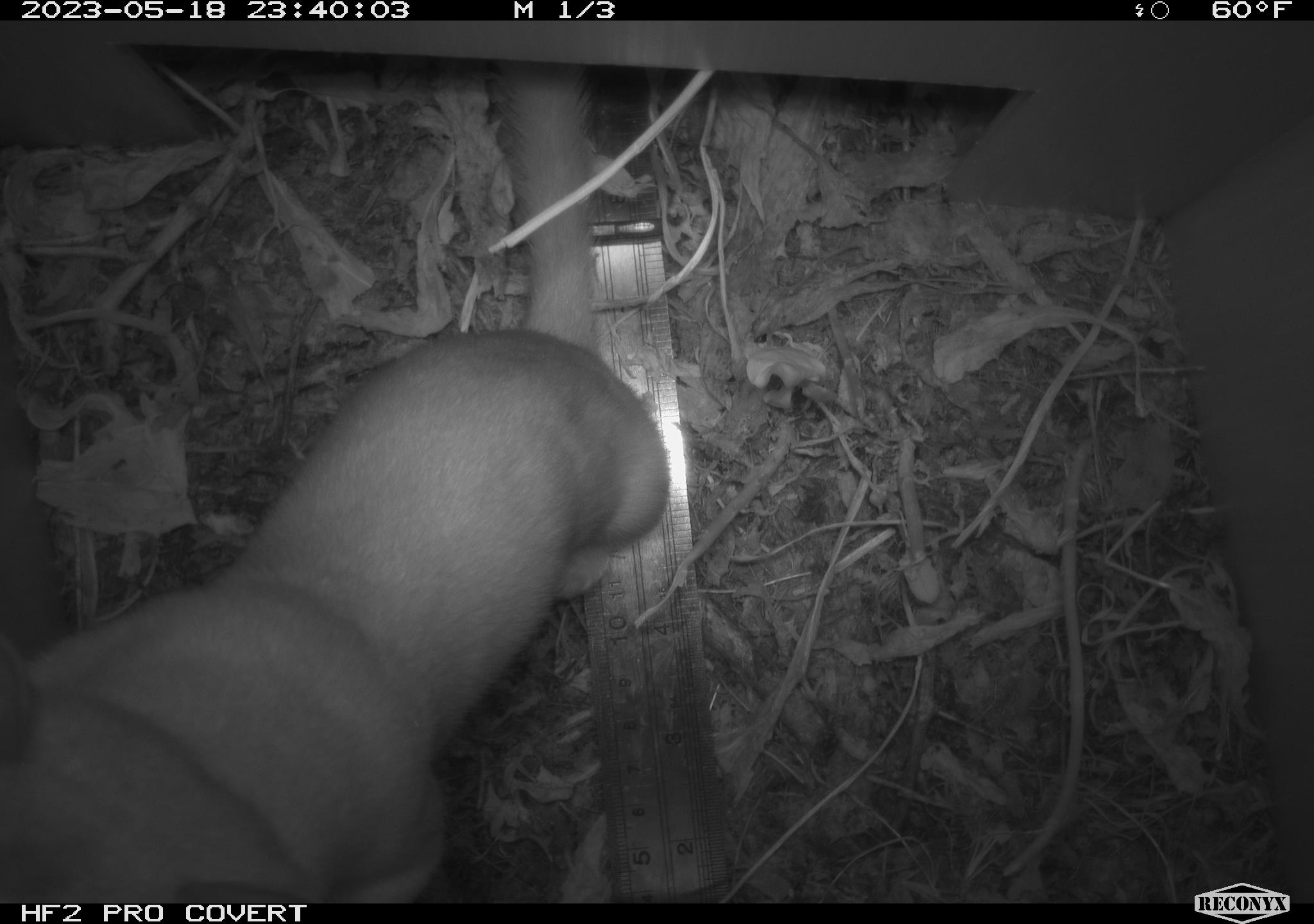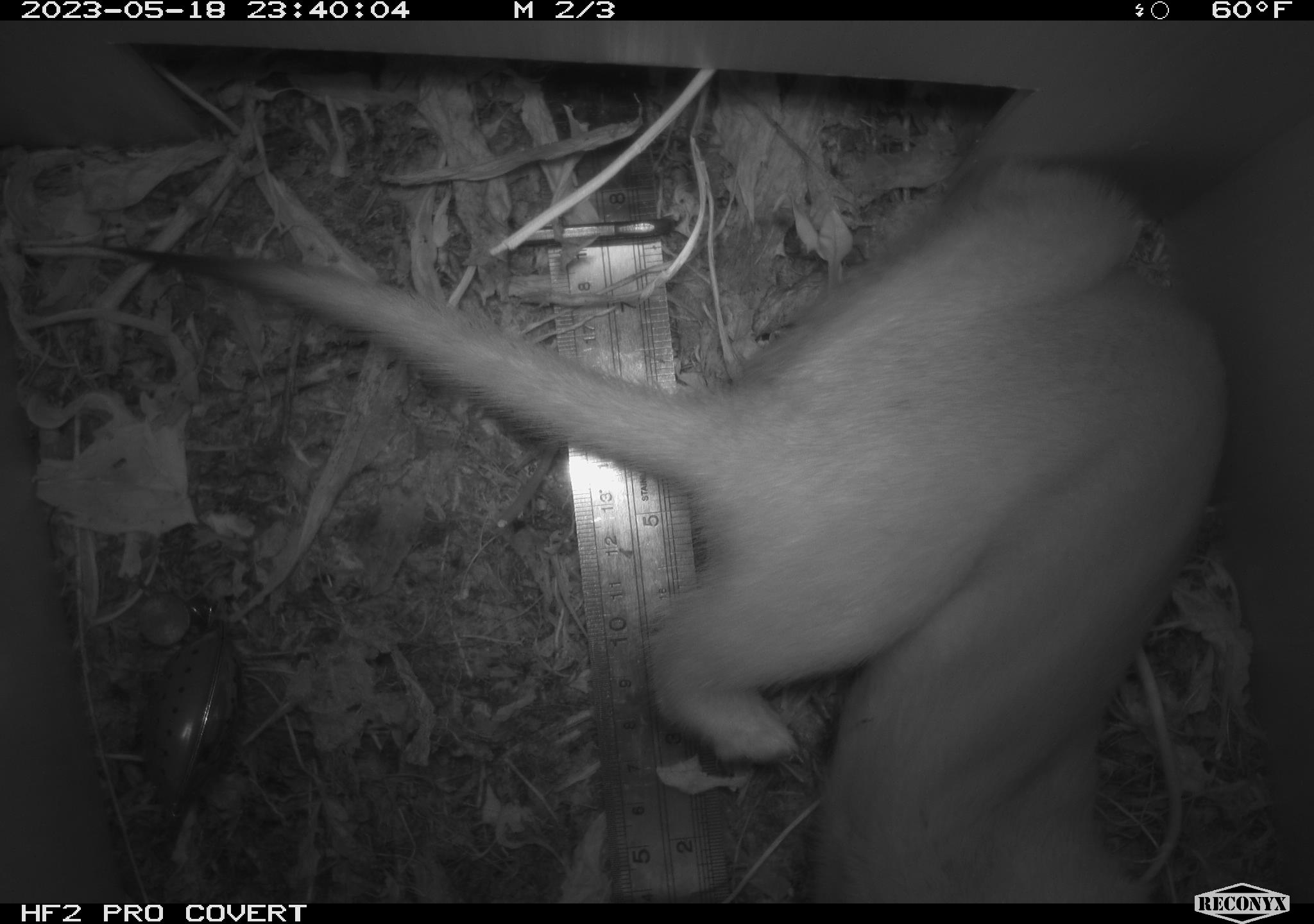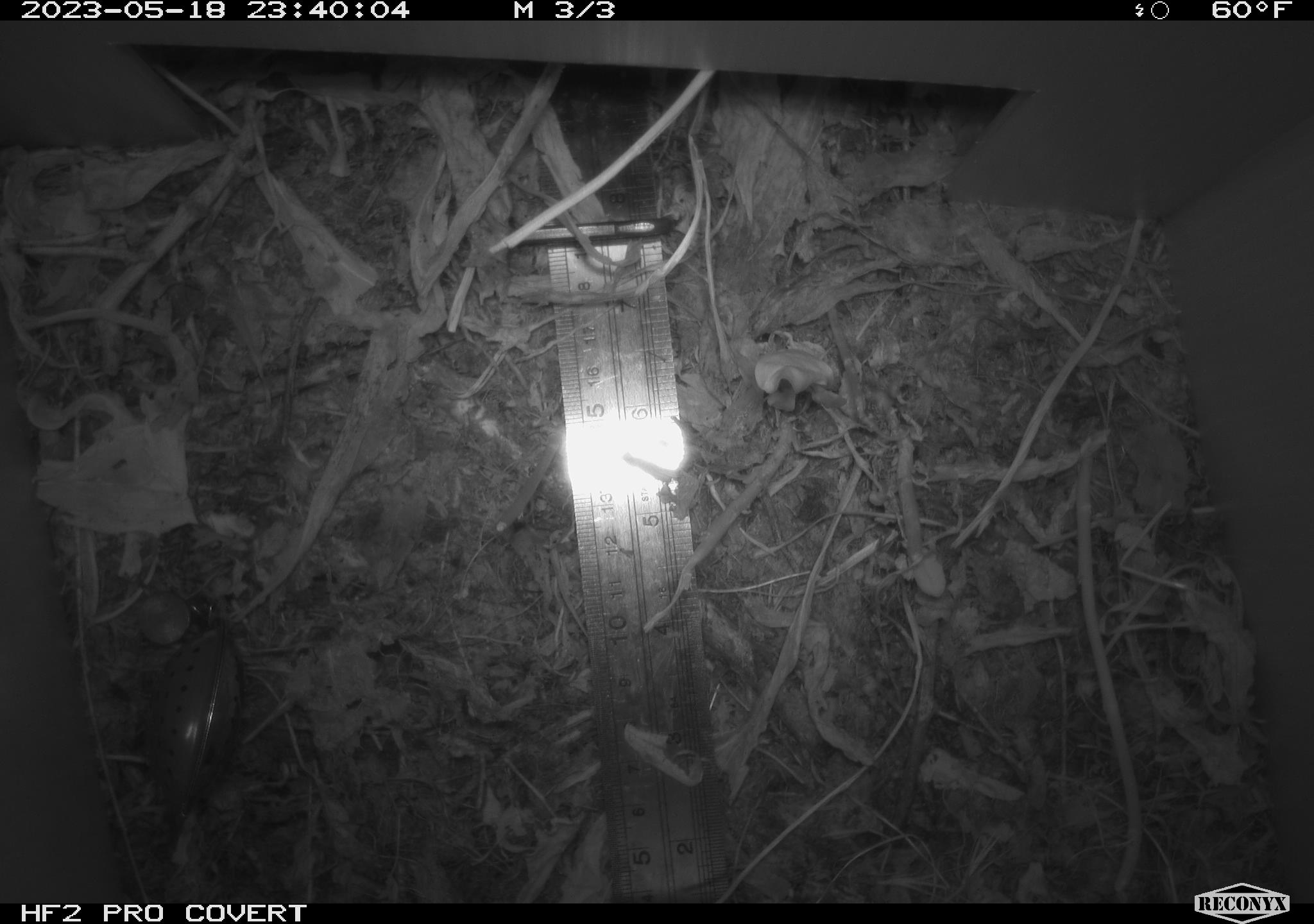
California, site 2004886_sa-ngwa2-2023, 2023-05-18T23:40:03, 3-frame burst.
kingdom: Animalia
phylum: Chordata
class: Mammalia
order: Carnivora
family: Mustelidae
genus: Neogale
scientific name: Neogale frenata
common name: long-tailed weasel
Long-tailed weasel (Neogale frenata).